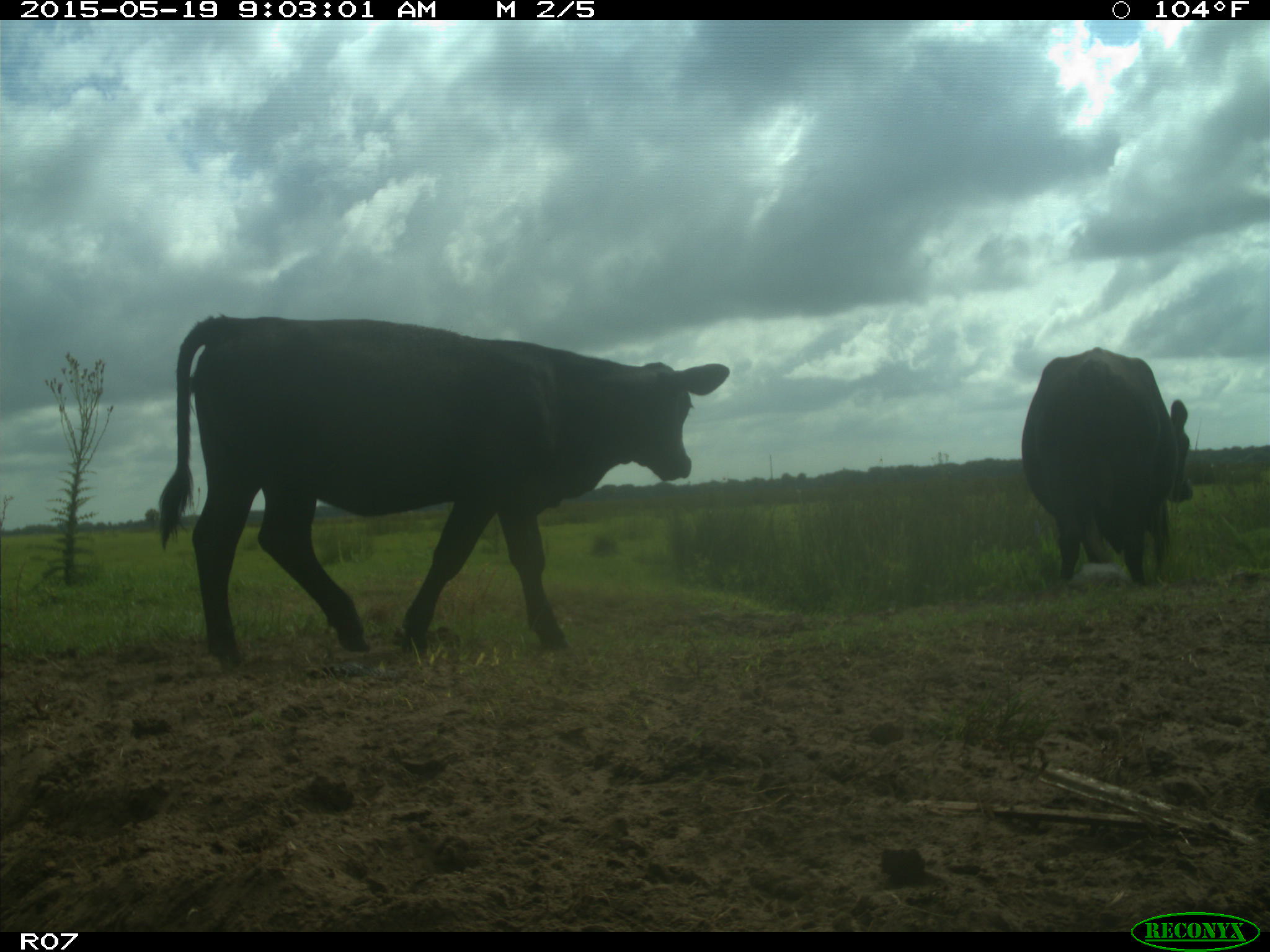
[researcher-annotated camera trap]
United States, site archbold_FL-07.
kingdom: Animalia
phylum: Chordata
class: Mammalia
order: Artiodactyla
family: Bovidae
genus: Bos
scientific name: Bos taurus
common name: domestic cow